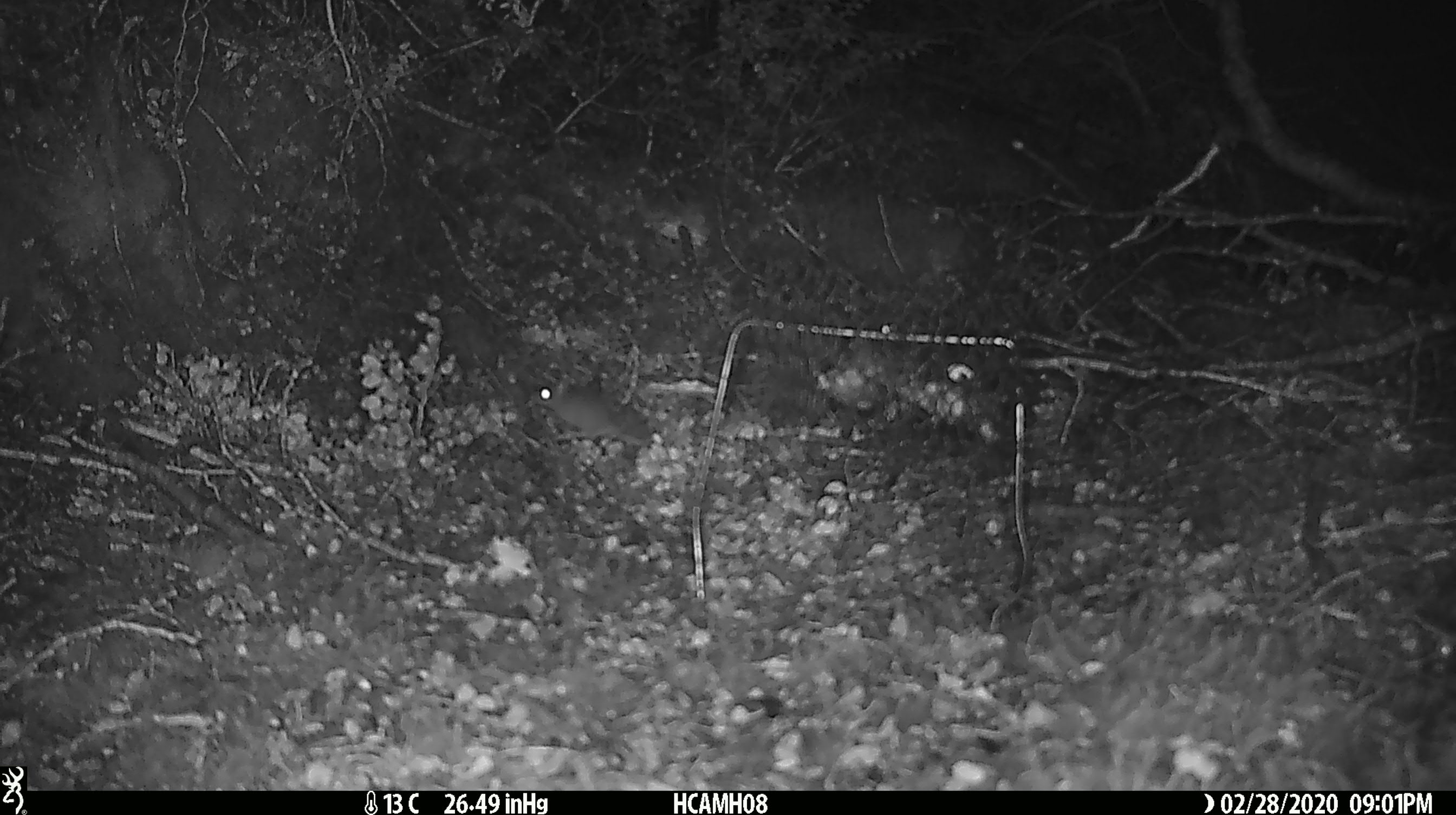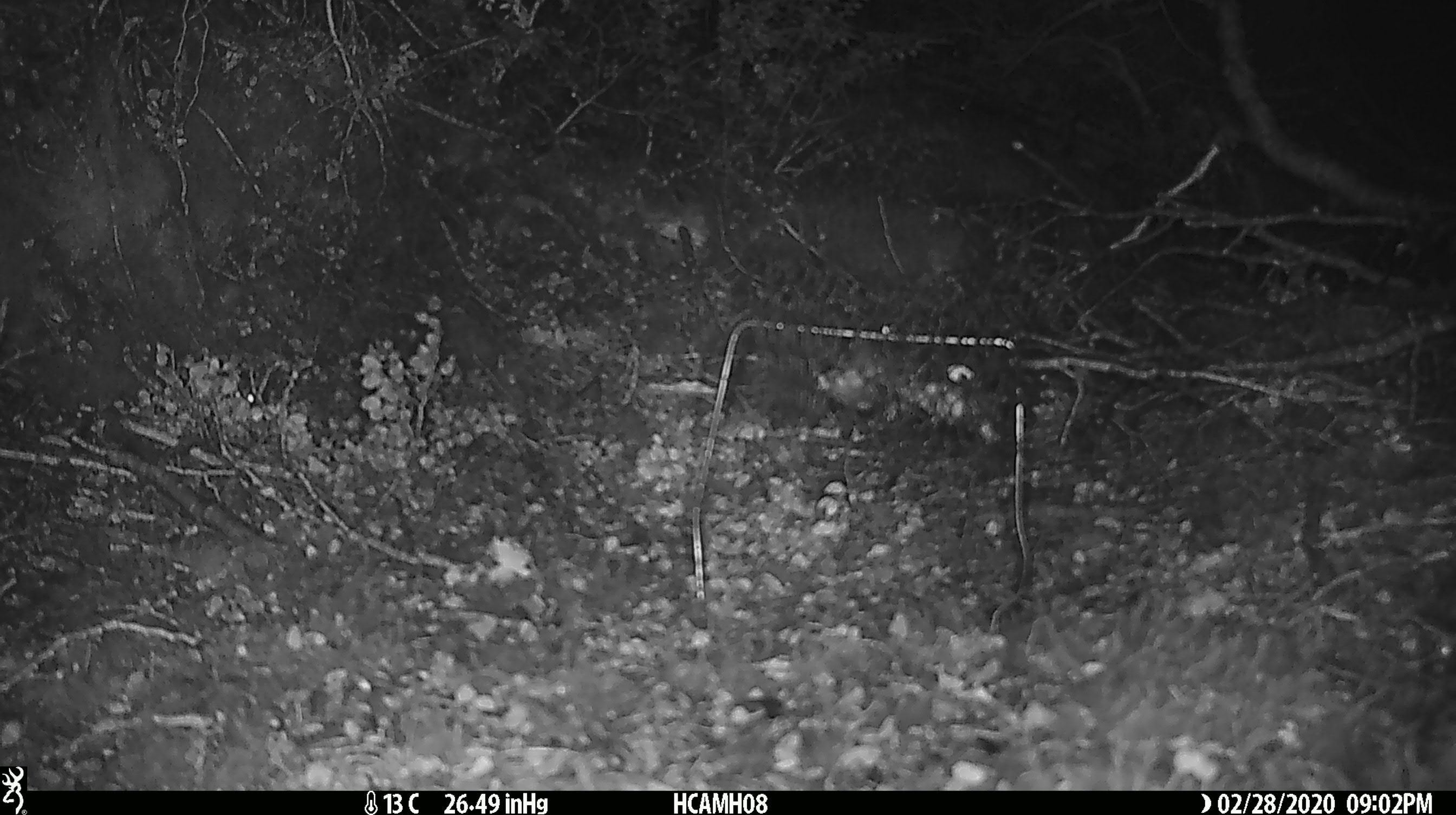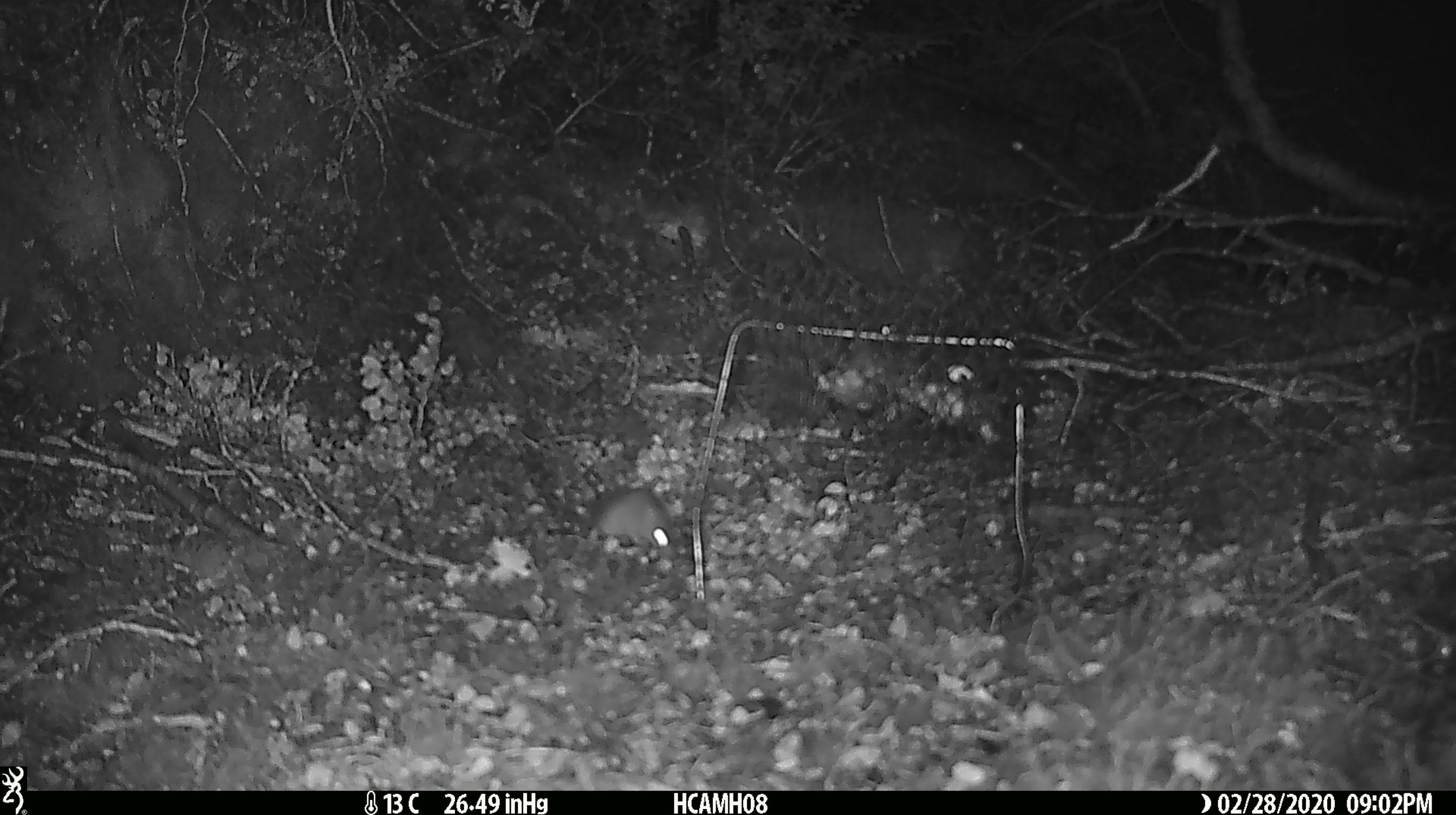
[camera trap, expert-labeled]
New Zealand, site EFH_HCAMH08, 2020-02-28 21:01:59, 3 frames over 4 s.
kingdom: Animalia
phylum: Chordata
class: Mammalia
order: Rodentia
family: Muridae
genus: Mus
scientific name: Mus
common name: mouse